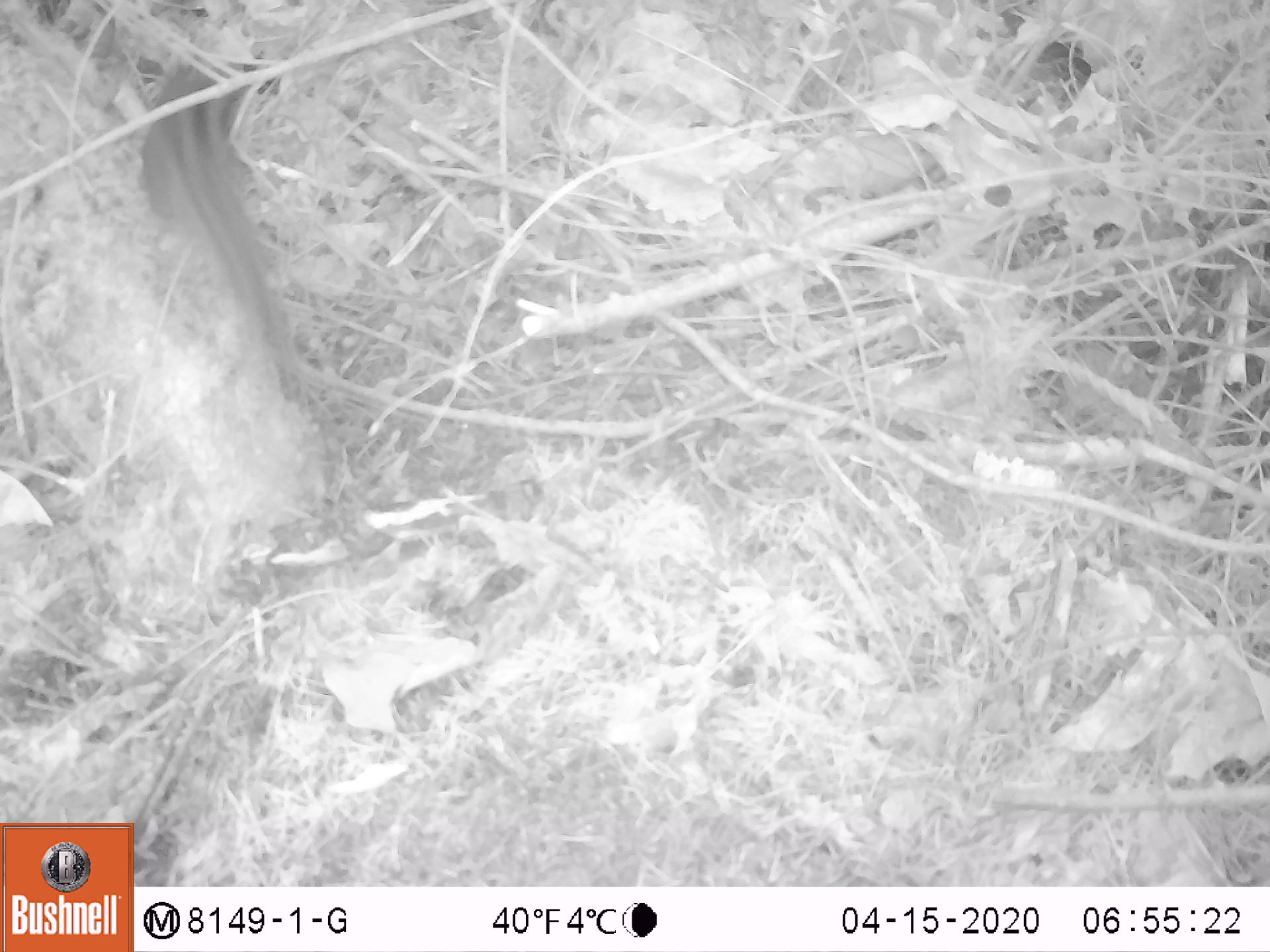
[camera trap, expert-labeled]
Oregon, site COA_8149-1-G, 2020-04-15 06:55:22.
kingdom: Animalia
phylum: Chordata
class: Mammalia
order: Rodentia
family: Sciuridae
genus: Neotamias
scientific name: Neotamias townsendii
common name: townsend's chipmunk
Townsend's chipmunk (Neotamias townsendii).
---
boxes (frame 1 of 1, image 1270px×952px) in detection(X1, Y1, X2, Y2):
townsend's chipmunk: detection(128, 34, 298, 402)